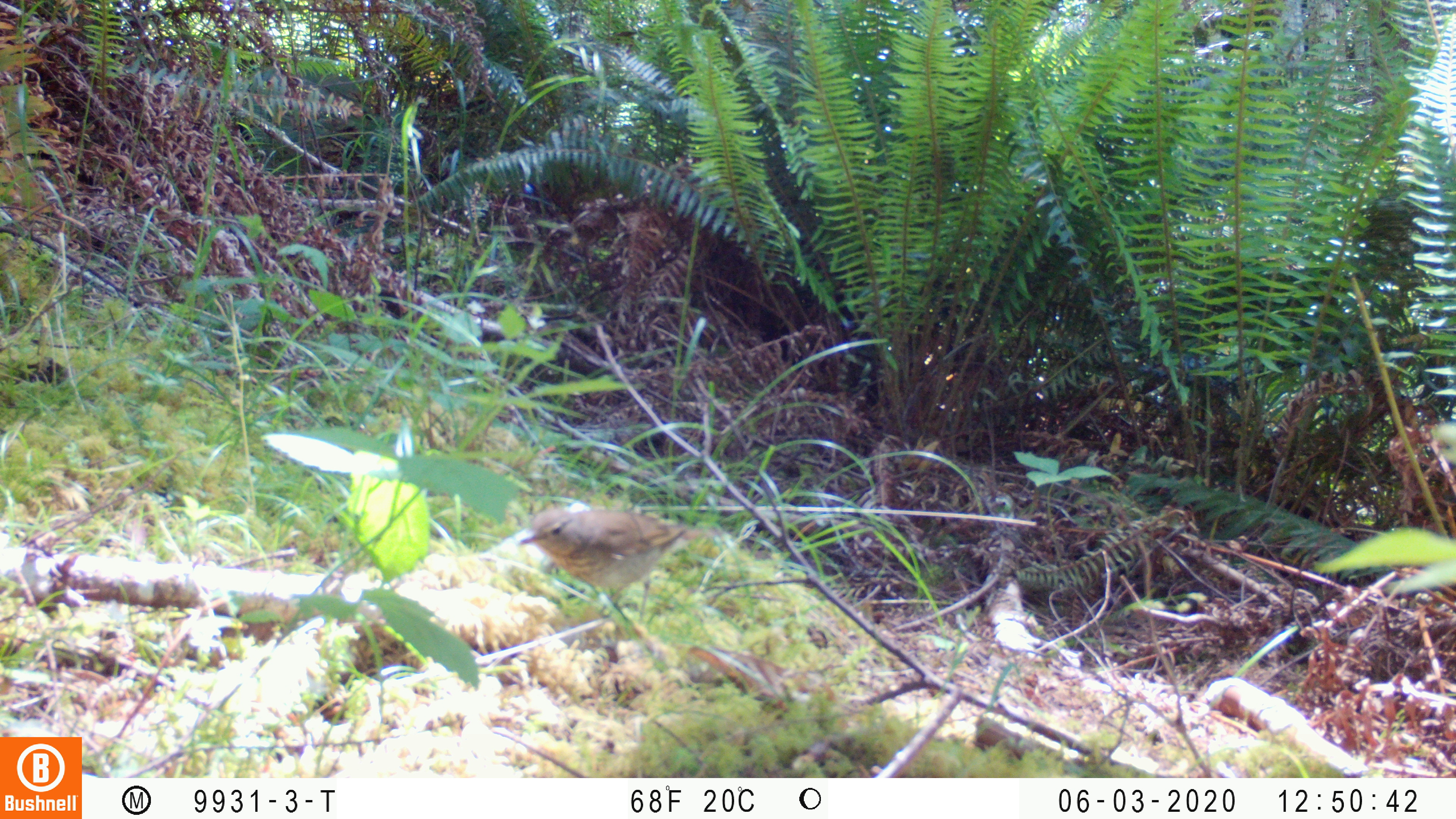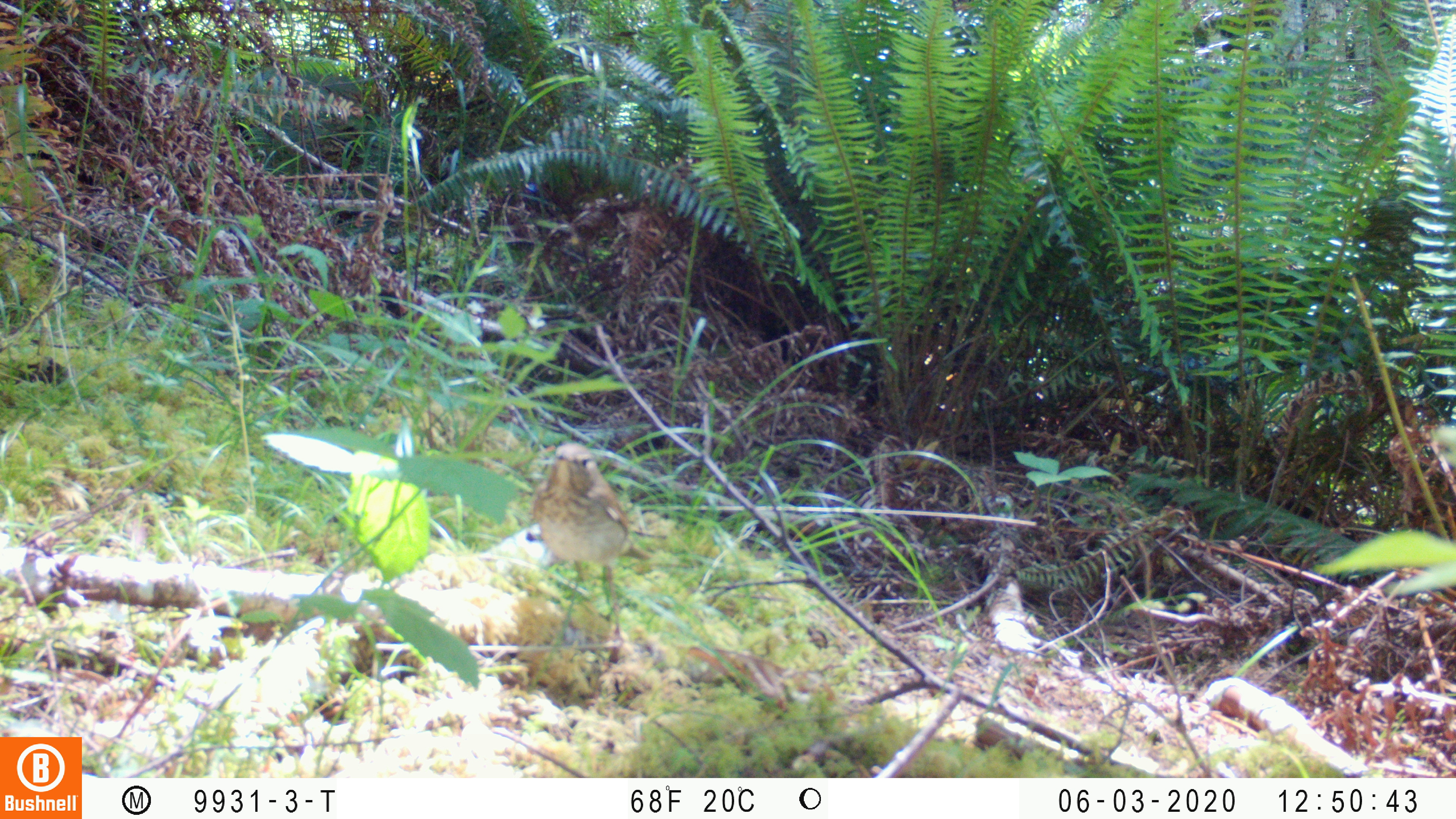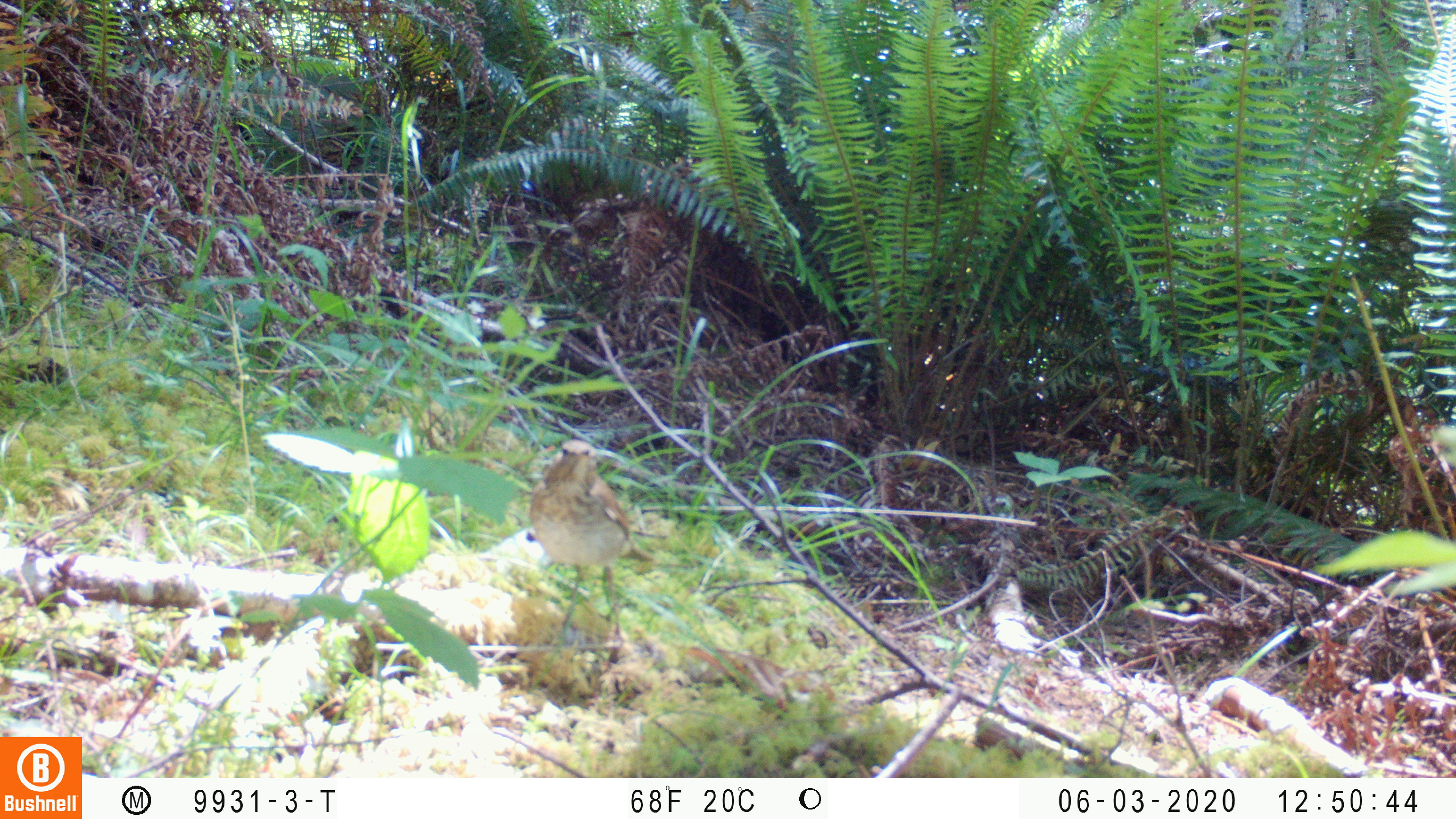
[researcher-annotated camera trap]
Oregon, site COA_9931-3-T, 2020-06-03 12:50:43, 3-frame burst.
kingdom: Animalia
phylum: Chordata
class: Aves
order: Passeriformes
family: Turdidae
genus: Catharus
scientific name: Catharus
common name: brown thrushes and nightingale-thrushes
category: catharus species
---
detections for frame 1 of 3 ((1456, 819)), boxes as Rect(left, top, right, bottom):
catharus species: Rect(497, 491, 733, 653)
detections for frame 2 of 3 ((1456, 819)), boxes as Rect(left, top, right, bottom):
catharus species: Rect(497, 413, 670, 664)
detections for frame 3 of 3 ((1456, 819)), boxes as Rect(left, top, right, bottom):
catharus species: Rect(501, 422, 682, 658)